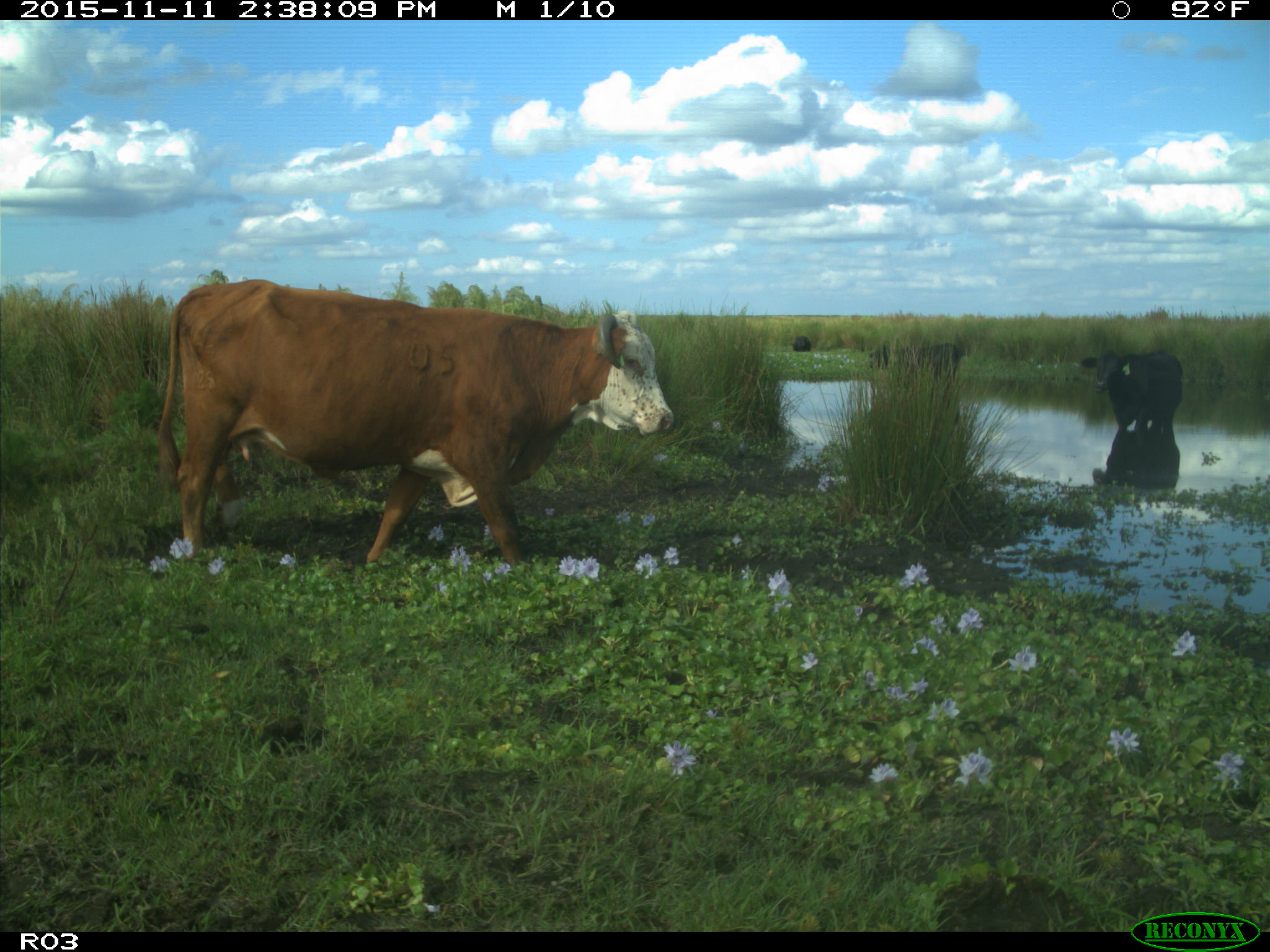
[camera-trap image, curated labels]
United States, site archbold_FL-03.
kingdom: Animalia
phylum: Chordata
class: Mammalia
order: Artiodactyla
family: Bovidae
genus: Bos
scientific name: Bos taurus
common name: domestic cow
Bos taurus (domestic cow).